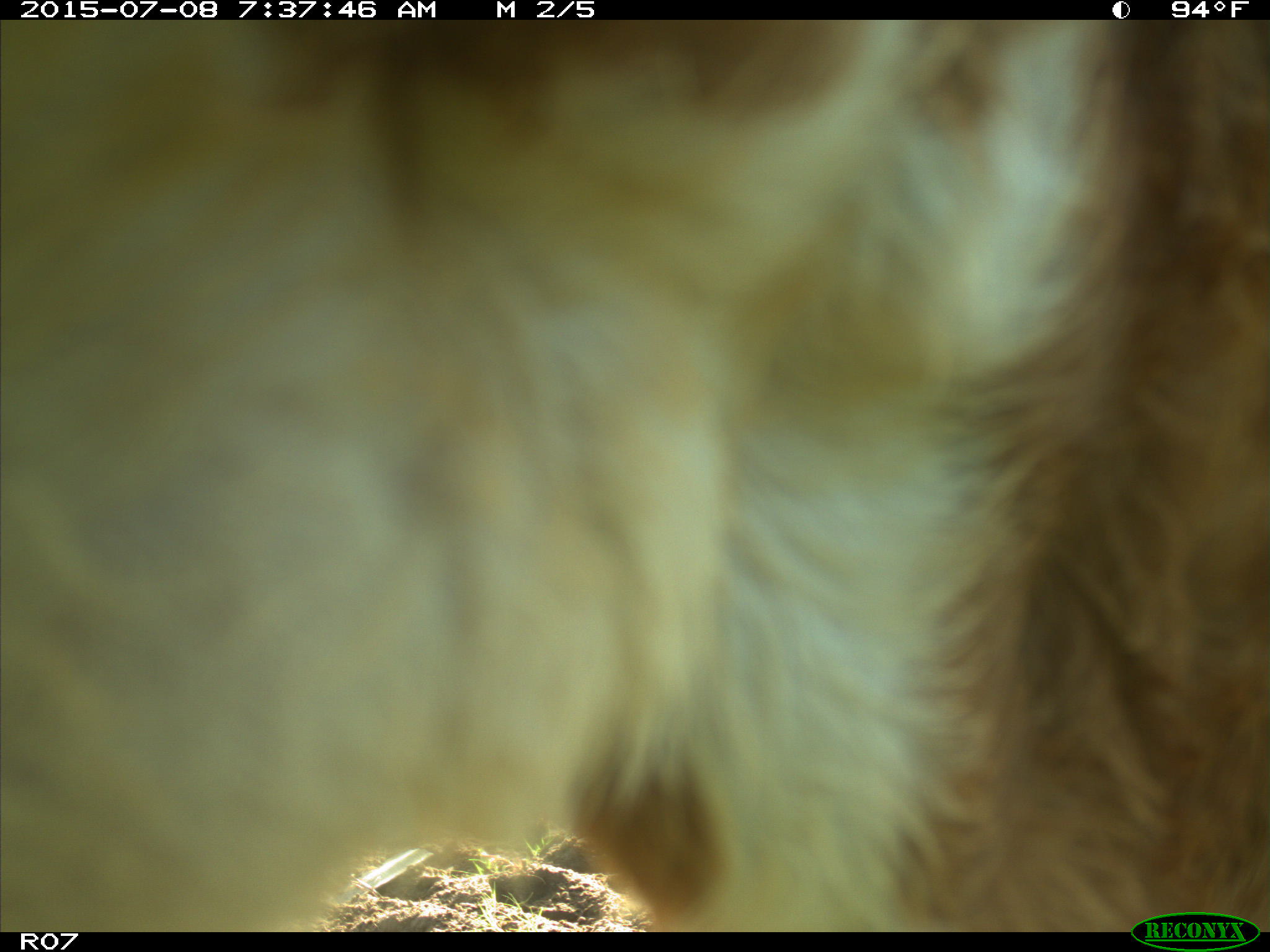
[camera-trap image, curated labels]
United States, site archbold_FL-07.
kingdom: Animalia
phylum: Chordata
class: Mammalia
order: Artiodactyla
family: Bovidae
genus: Bos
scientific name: Bos taurus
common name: domestic cow